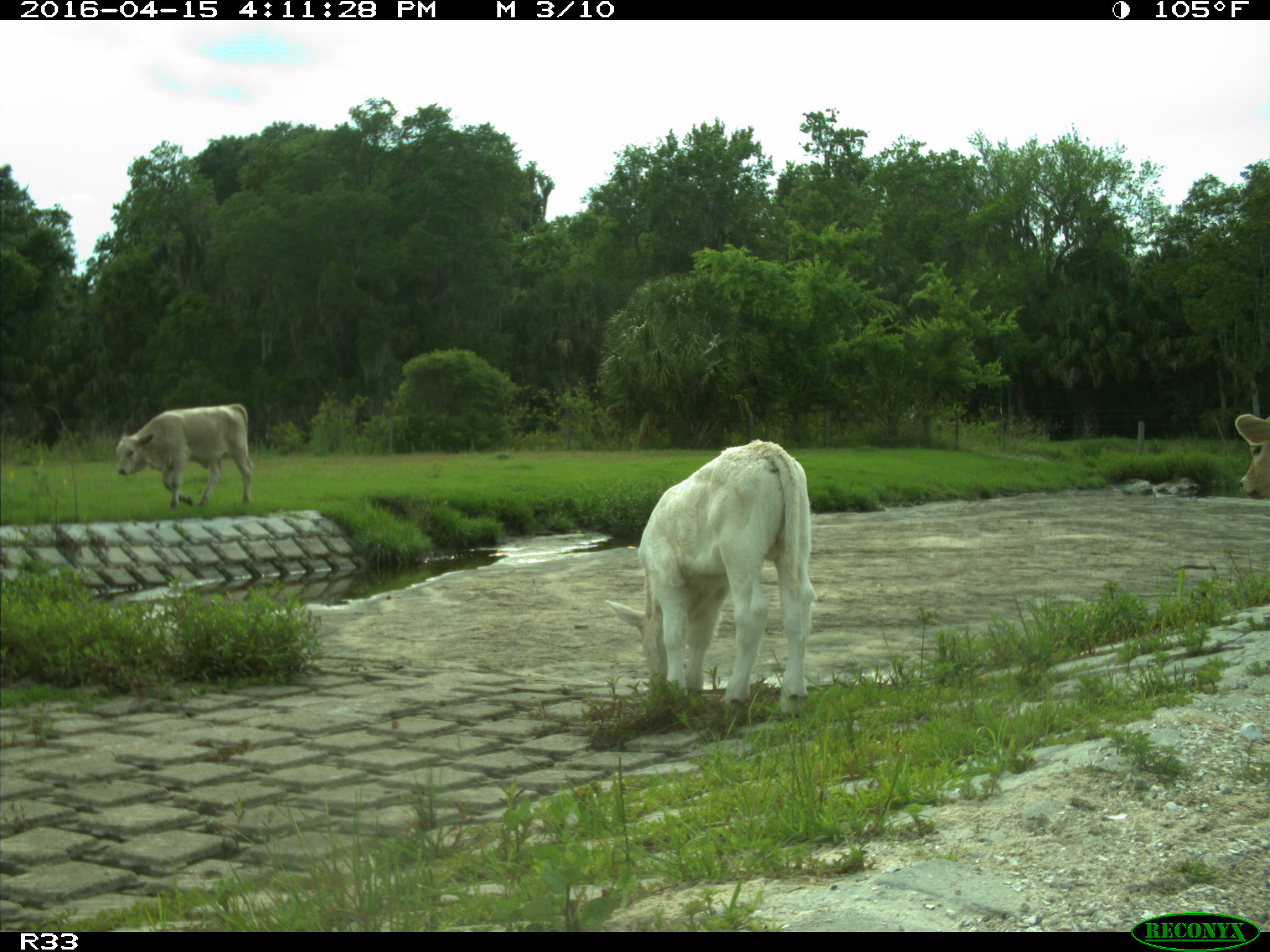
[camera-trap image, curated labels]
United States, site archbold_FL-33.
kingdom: Animalia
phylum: Chordata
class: Mammalia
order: Artiodactyla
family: Bovidae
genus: Bos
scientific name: Bos taurus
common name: domestic cow